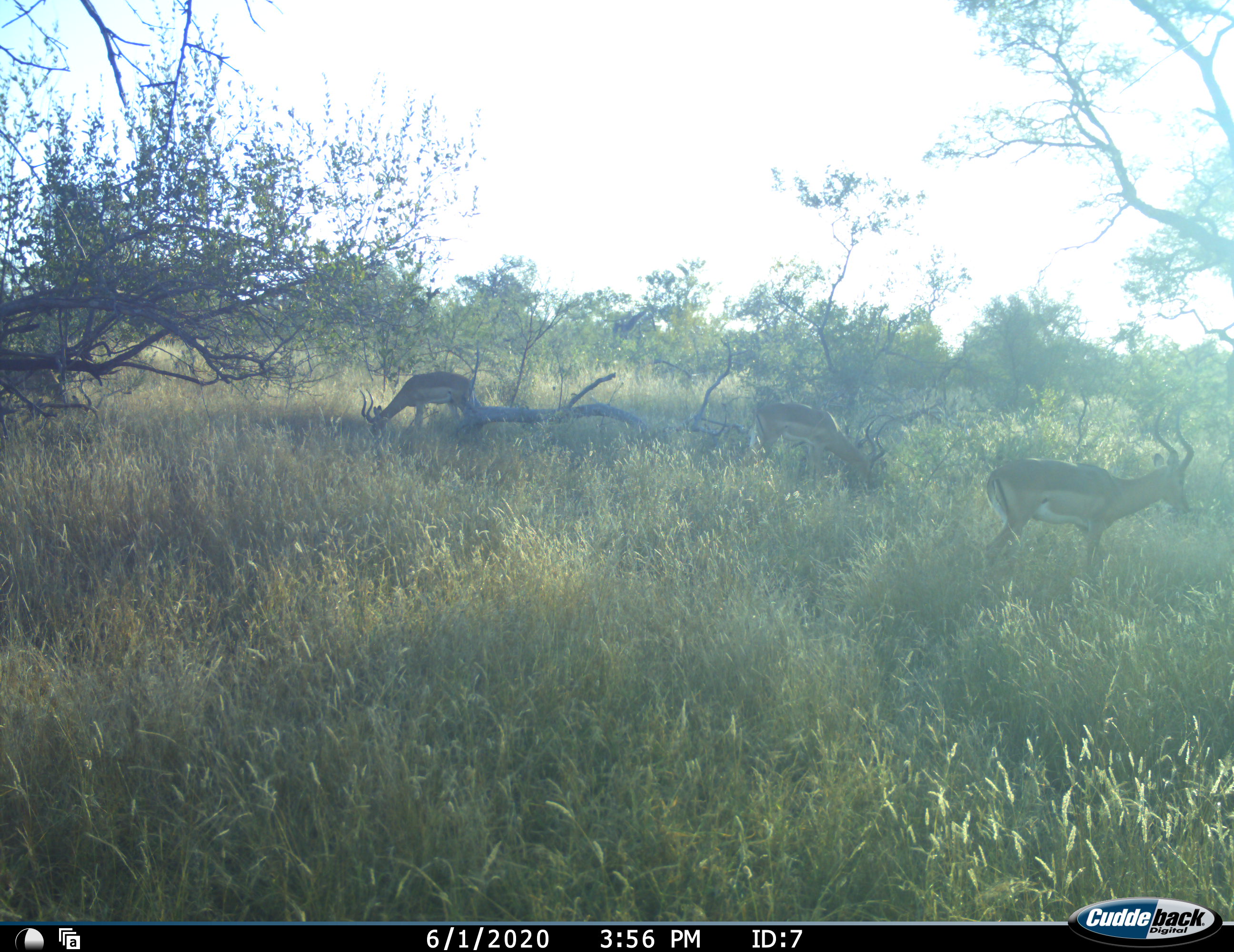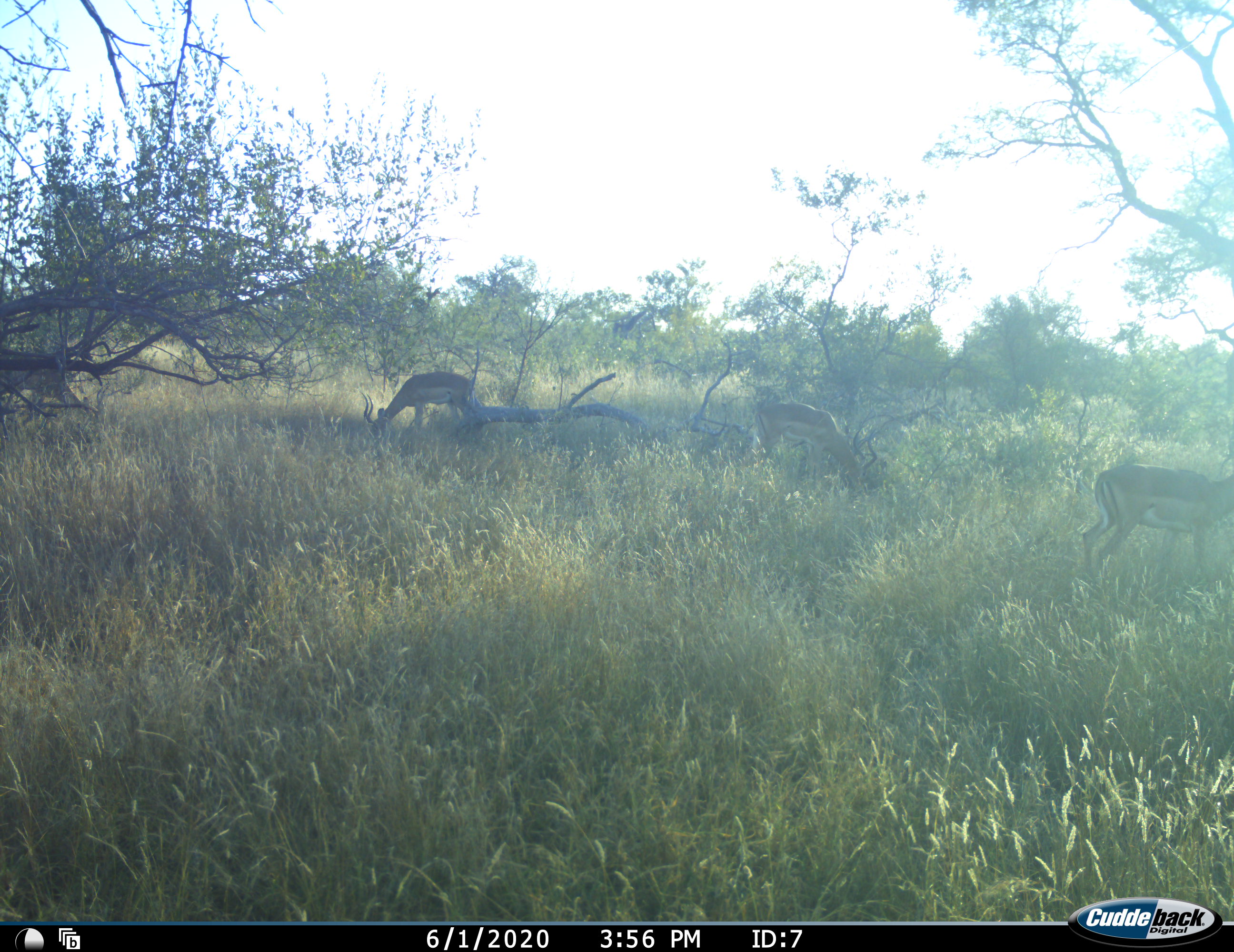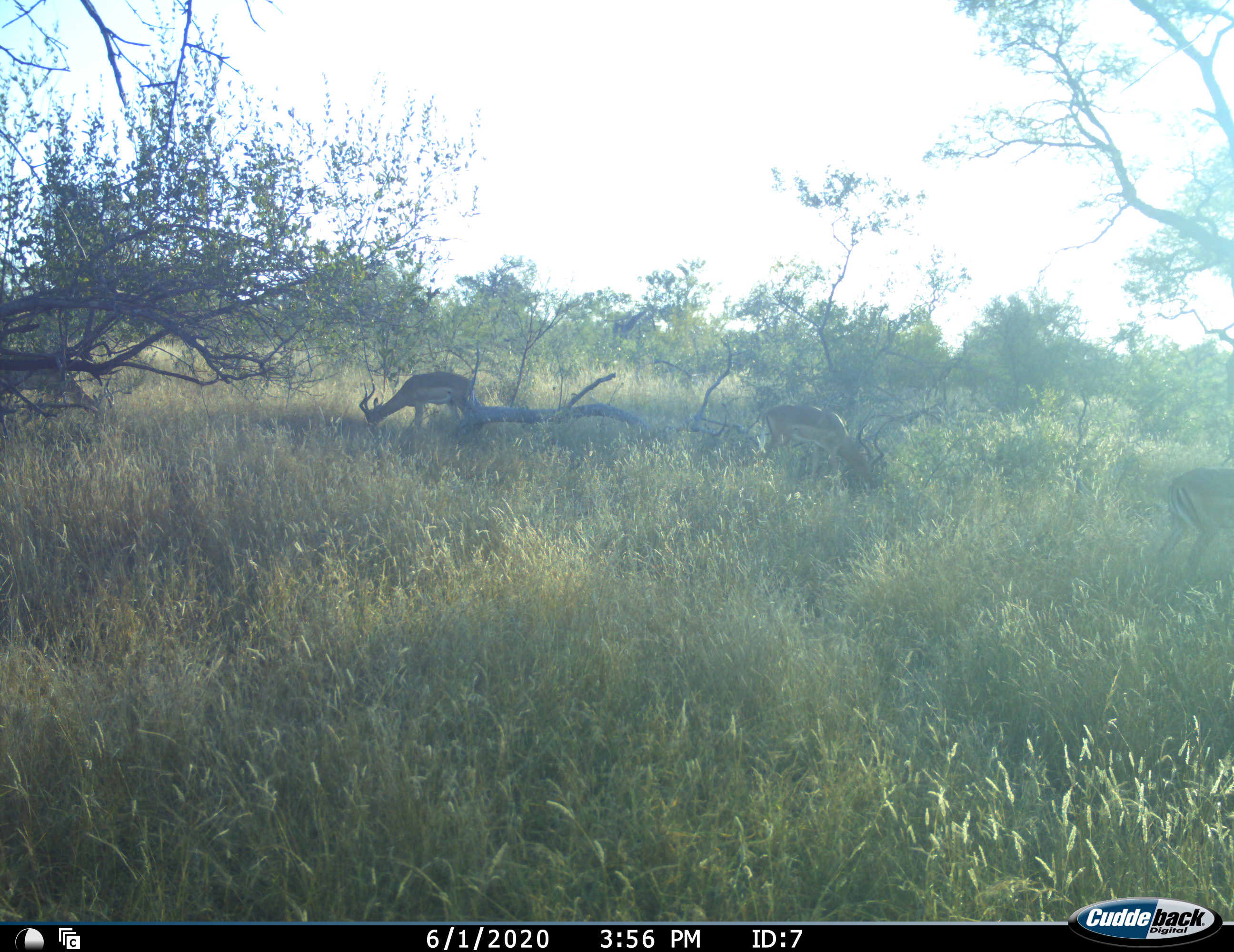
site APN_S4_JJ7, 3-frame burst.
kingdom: Animalia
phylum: Chordata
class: Mammalia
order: Artiodactyla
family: Bovidae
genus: Aepyceros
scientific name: Aepyceros melampus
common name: impala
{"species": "impala (Aepyceros melampus)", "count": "3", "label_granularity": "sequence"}